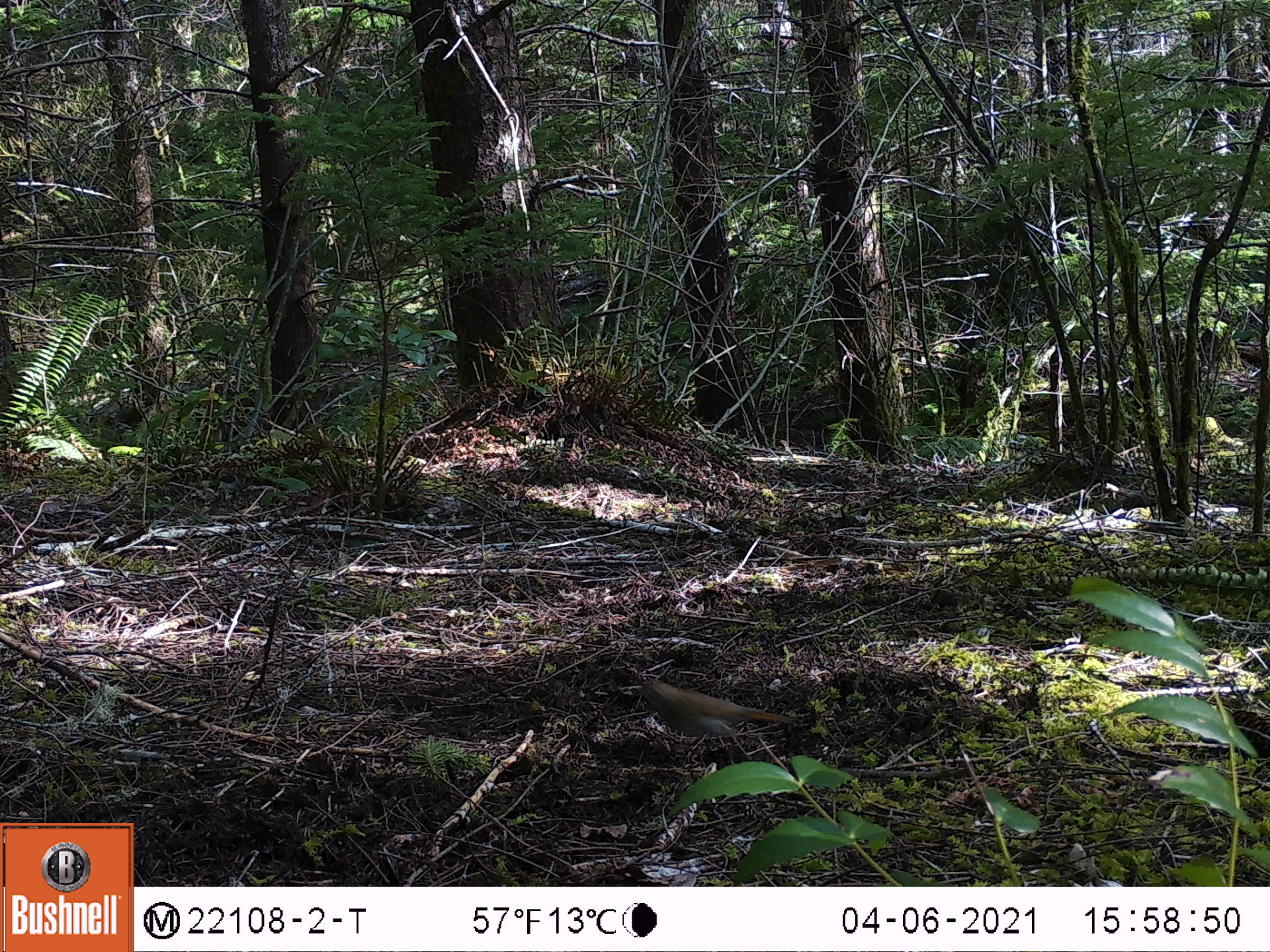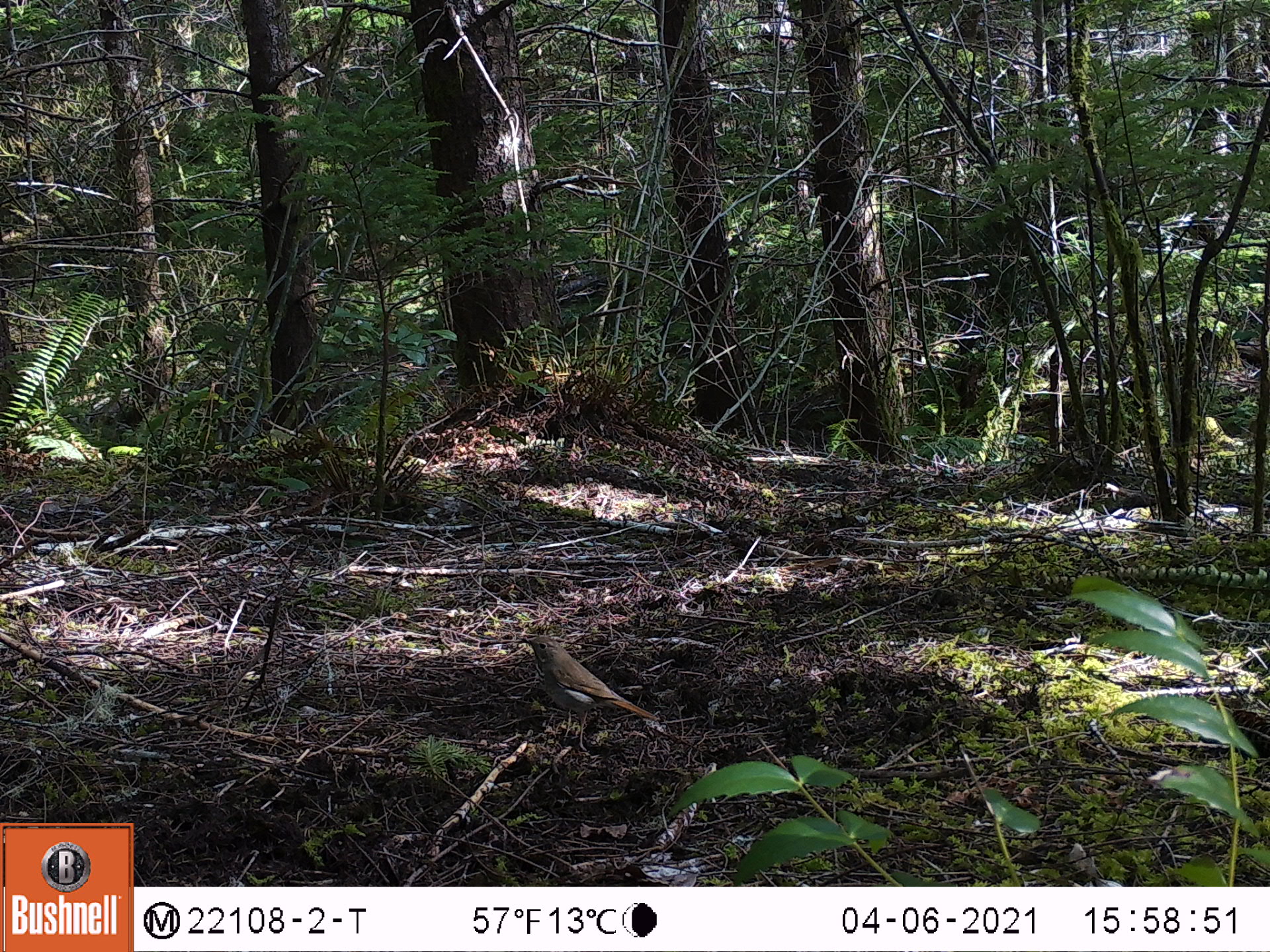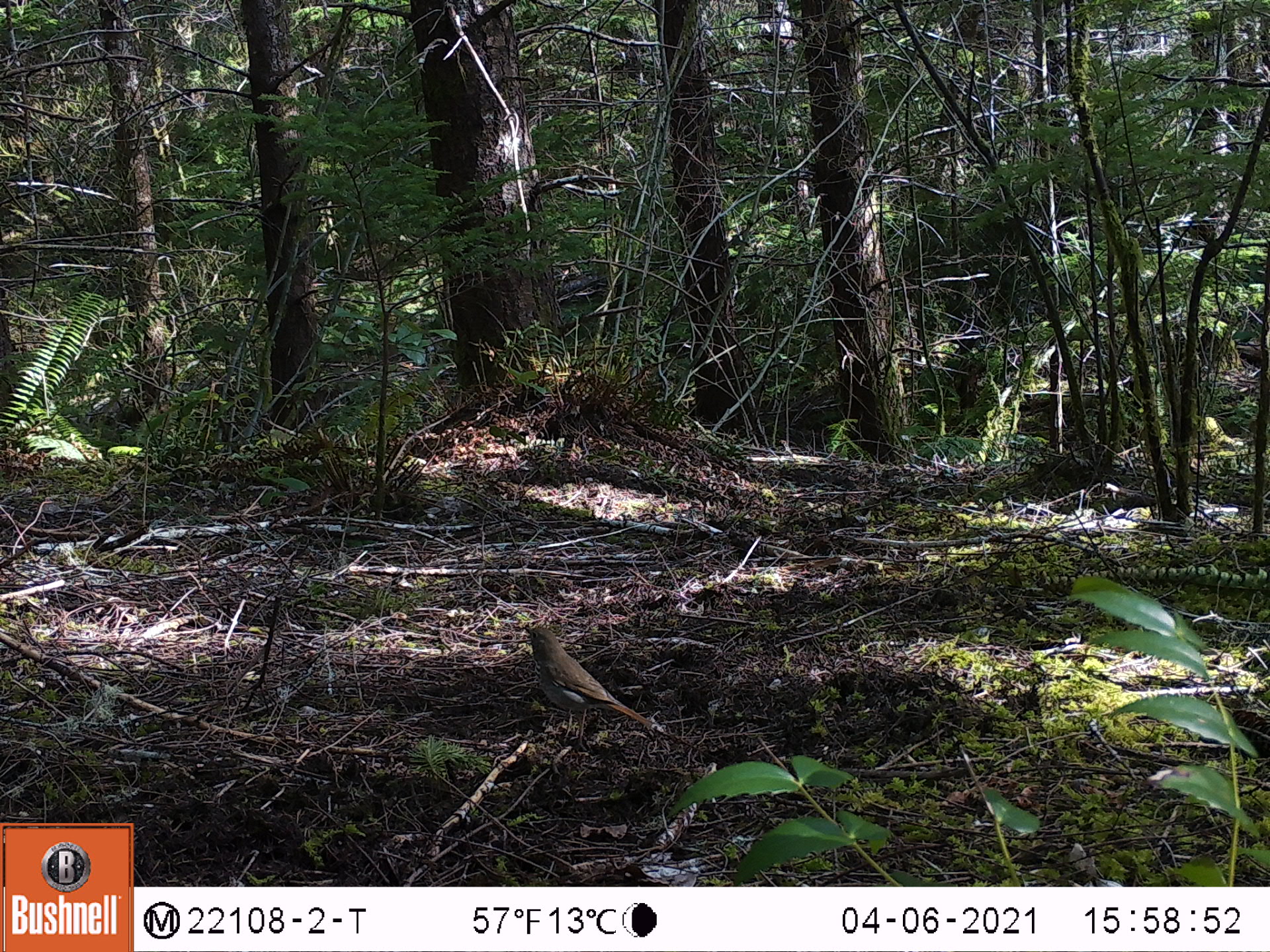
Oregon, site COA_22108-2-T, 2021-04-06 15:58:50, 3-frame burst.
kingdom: Animalia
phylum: Chordata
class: Aves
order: Passeriformes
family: Turdidae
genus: Catharus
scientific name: Catharus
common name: brown thrushes and nightingale-thrushes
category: catharus species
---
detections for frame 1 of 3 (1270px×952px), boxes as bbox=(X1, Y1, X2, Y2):
catharus species: bbox=(613, 661, 813, 782)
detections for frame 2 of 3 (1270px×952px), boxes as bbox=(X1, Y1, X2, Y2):
catharus species: bbox=(486, 611, 694, 778)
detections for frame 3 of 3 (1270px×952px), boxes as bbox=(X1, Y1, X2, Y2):
catharus species: bbox=(500, 601, 711, 778)